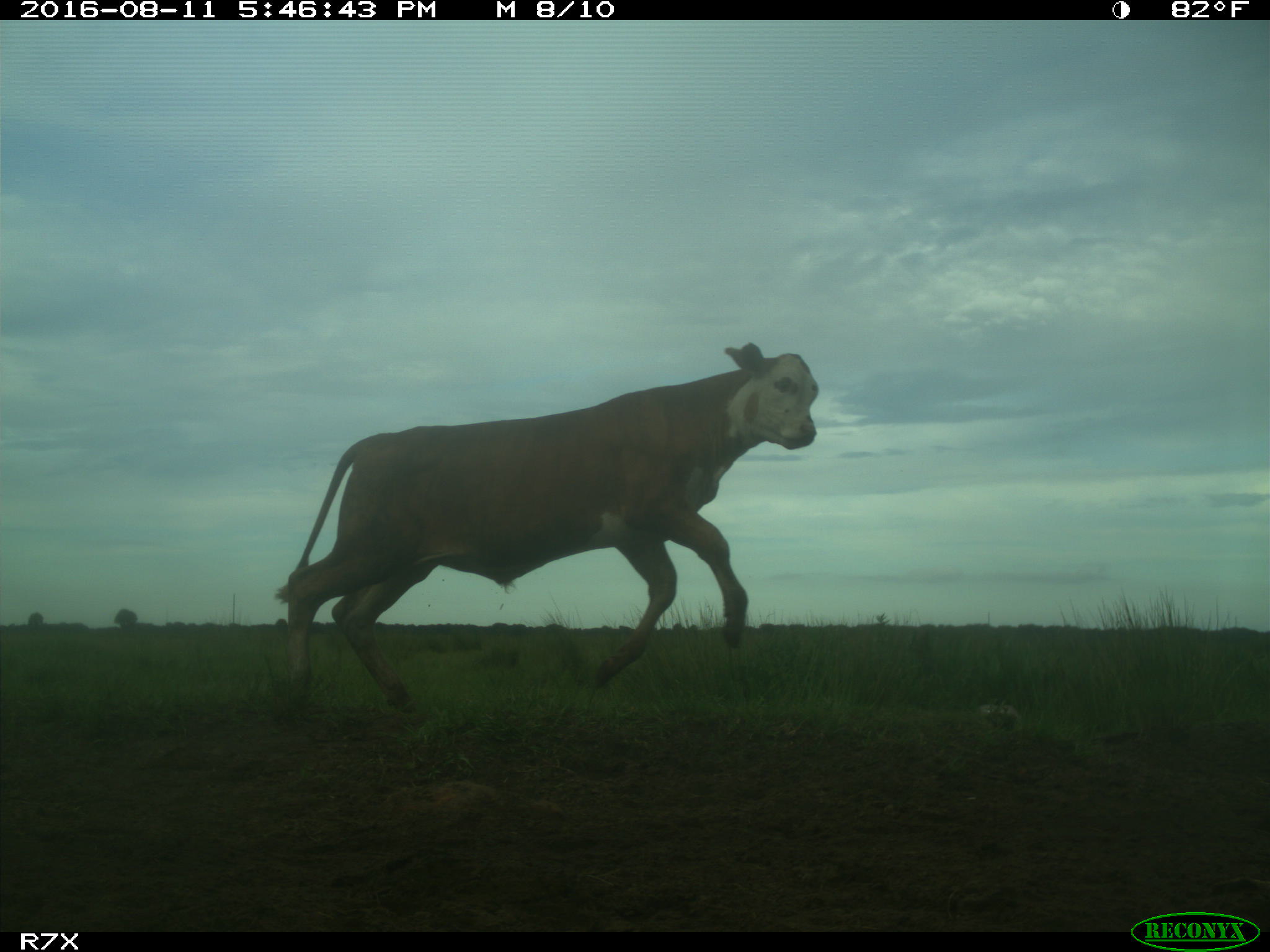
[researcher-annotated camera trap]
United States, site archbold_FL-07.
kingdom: Animalia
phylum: Chordata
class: Mammalia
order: Artiodactyla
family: Bovidae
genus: Bos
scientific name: Bos taurus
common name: domestic cow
Bos taurus (domestic cow).